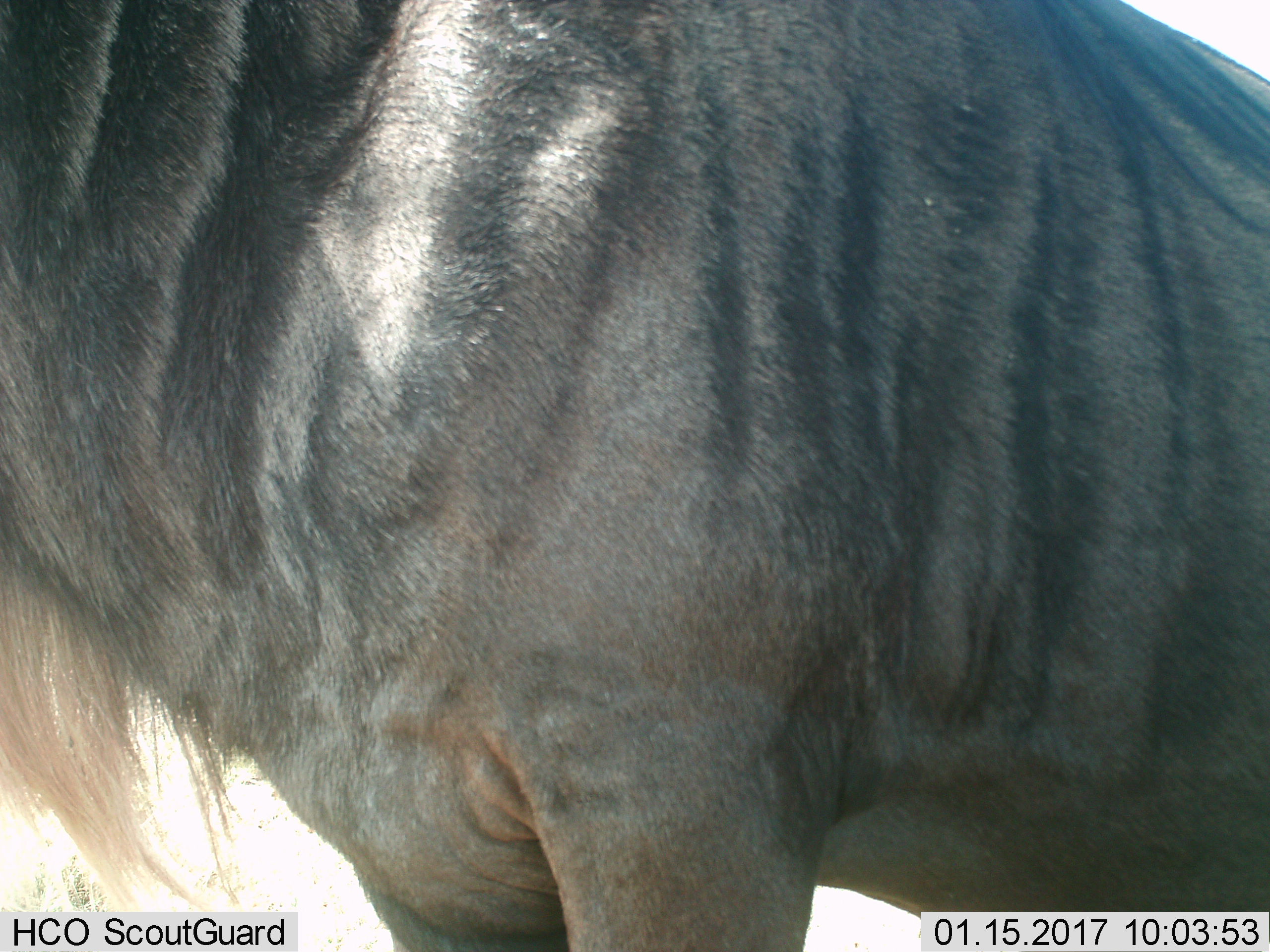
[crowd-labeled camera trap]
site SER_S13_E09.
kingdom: Animalia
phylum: Chordata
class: Mammalia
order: Artiodactyla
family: Bovidae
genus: Connochaetes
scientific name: Connochaetes taurinus taurinus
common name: blue wildebeest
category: wildebeestblue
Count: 1.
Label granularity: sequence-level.